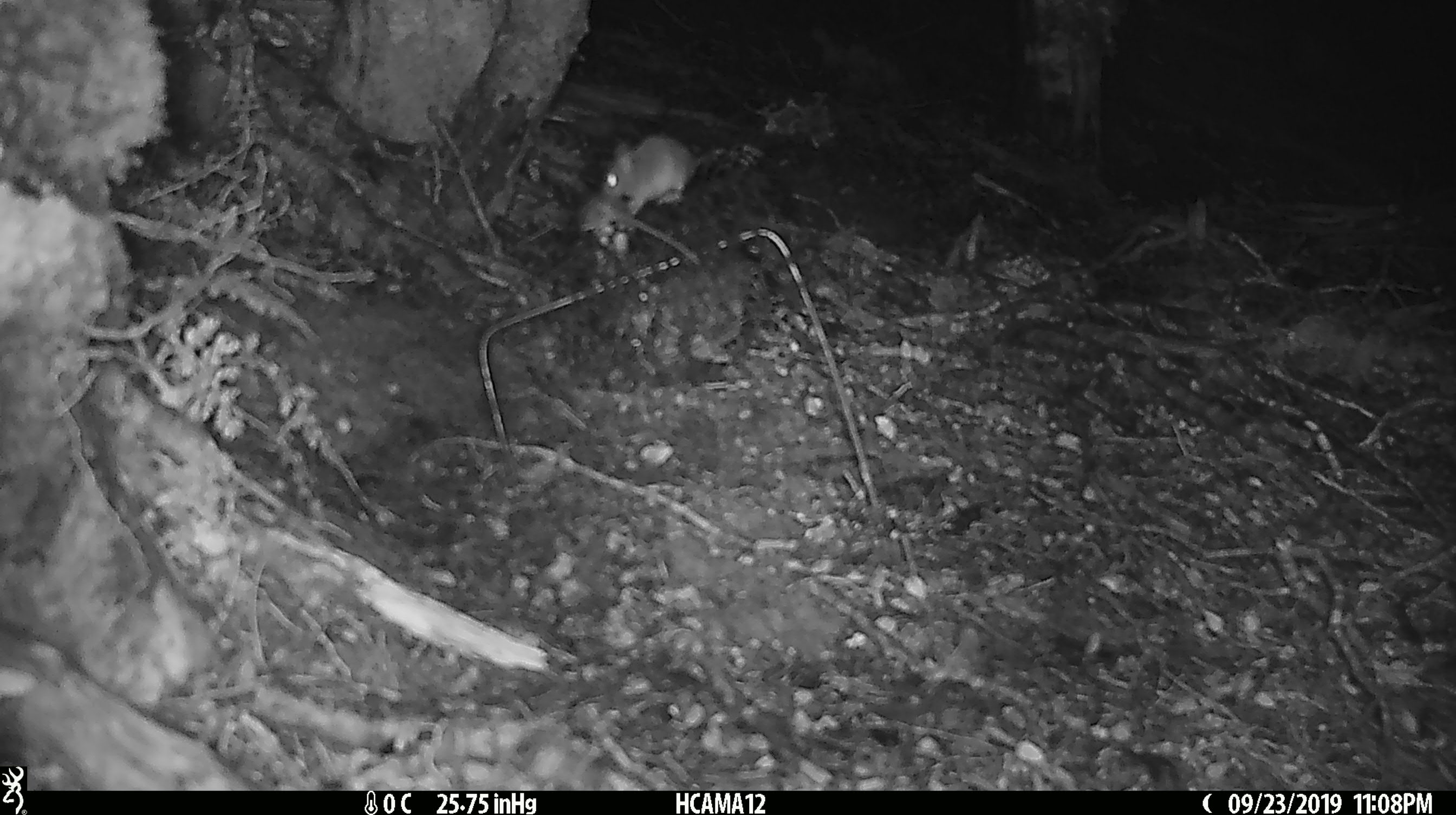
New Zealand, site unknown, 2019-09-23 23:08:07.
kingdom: Animalia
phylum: Chordata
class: Mammalia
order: Rodentia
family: Muridae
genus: Mus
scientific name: Mus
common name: mouse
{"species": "mouse (Mus)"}